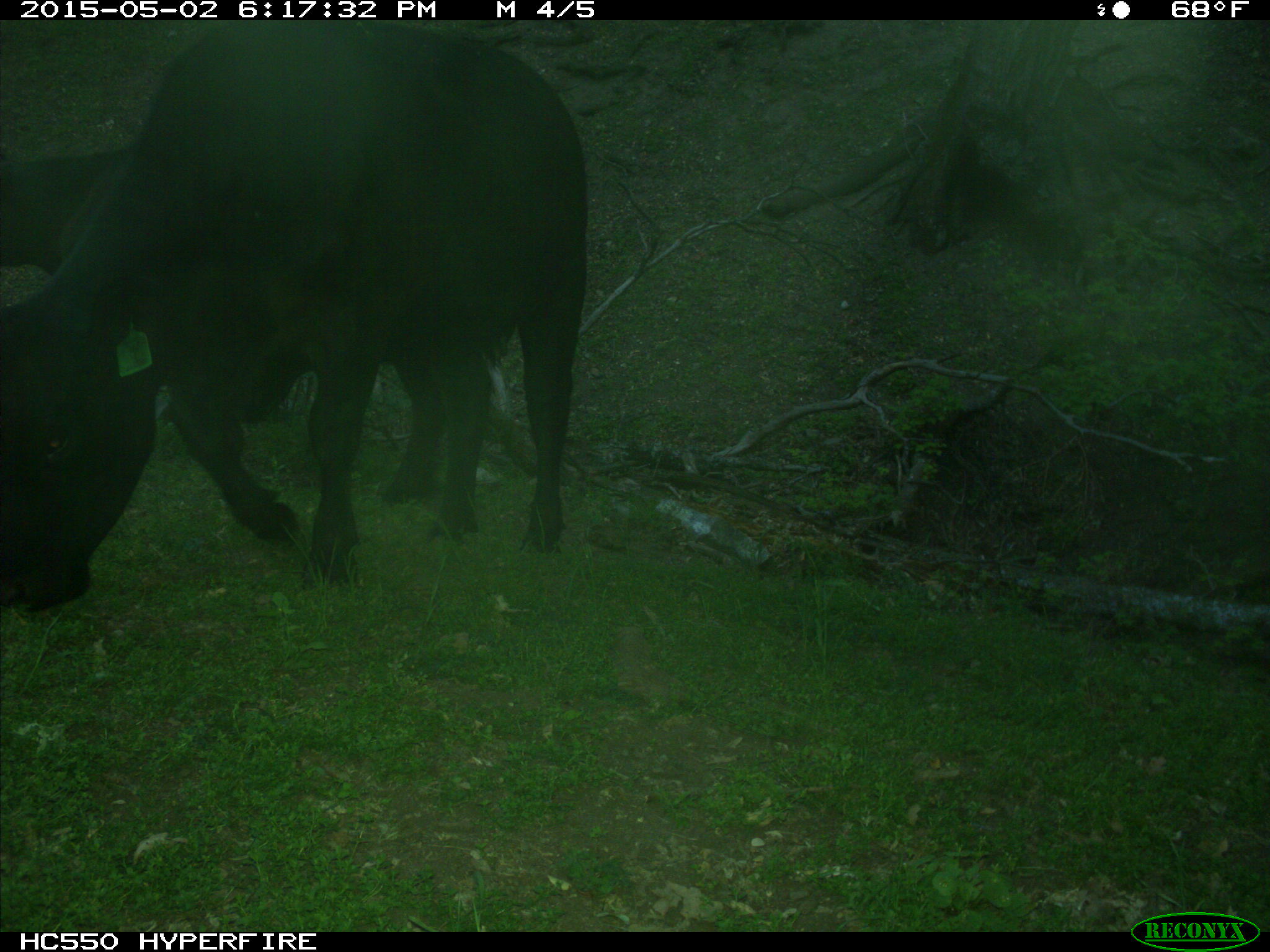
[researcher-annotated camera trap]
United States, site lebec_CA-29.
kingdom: Animalia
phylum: Chordata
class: Mammalia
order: Artiodactyla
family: Bovidae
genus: Bos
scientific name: Bos taurus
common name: domestic cow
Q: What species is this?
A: Bos taurus (domestic cow).